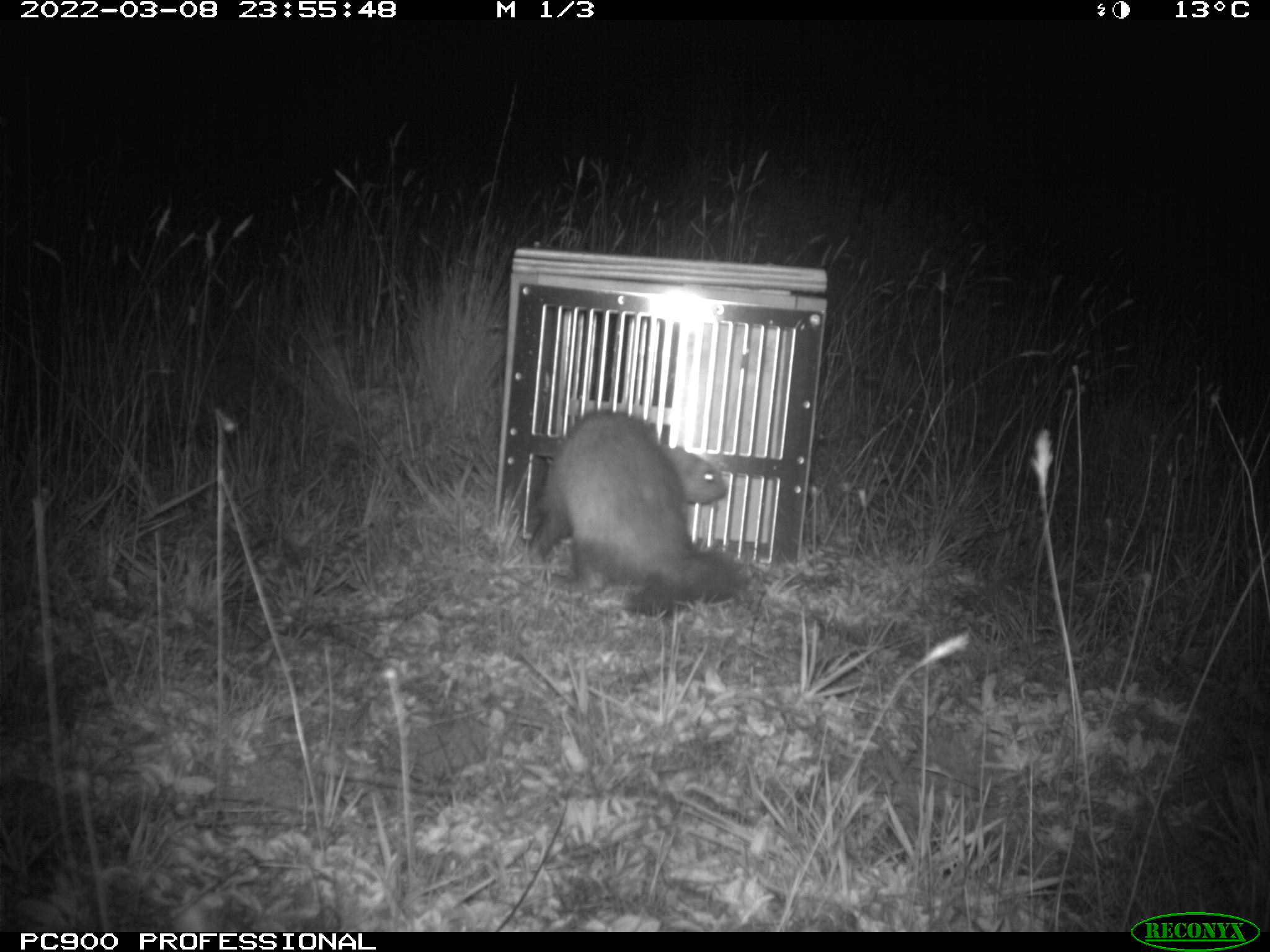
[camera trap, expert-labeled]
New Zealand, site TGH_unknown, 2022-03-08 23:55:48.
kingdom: Animalia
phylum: Chordata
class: Mammalia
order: Carnivora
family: Mustelidae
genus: Mustela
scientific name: Mustela furo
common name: ferret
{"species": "ferret (Mustela furo)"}